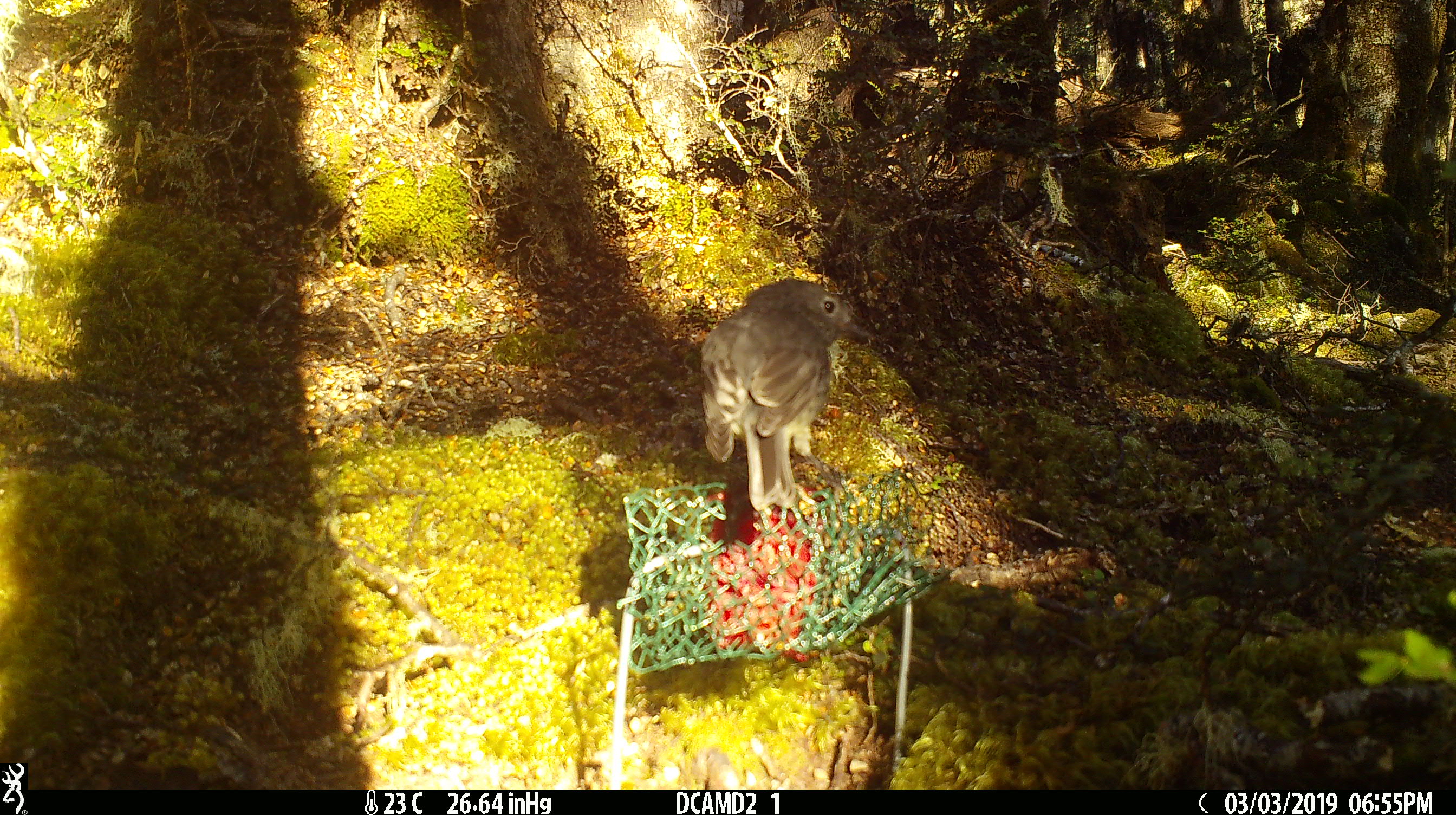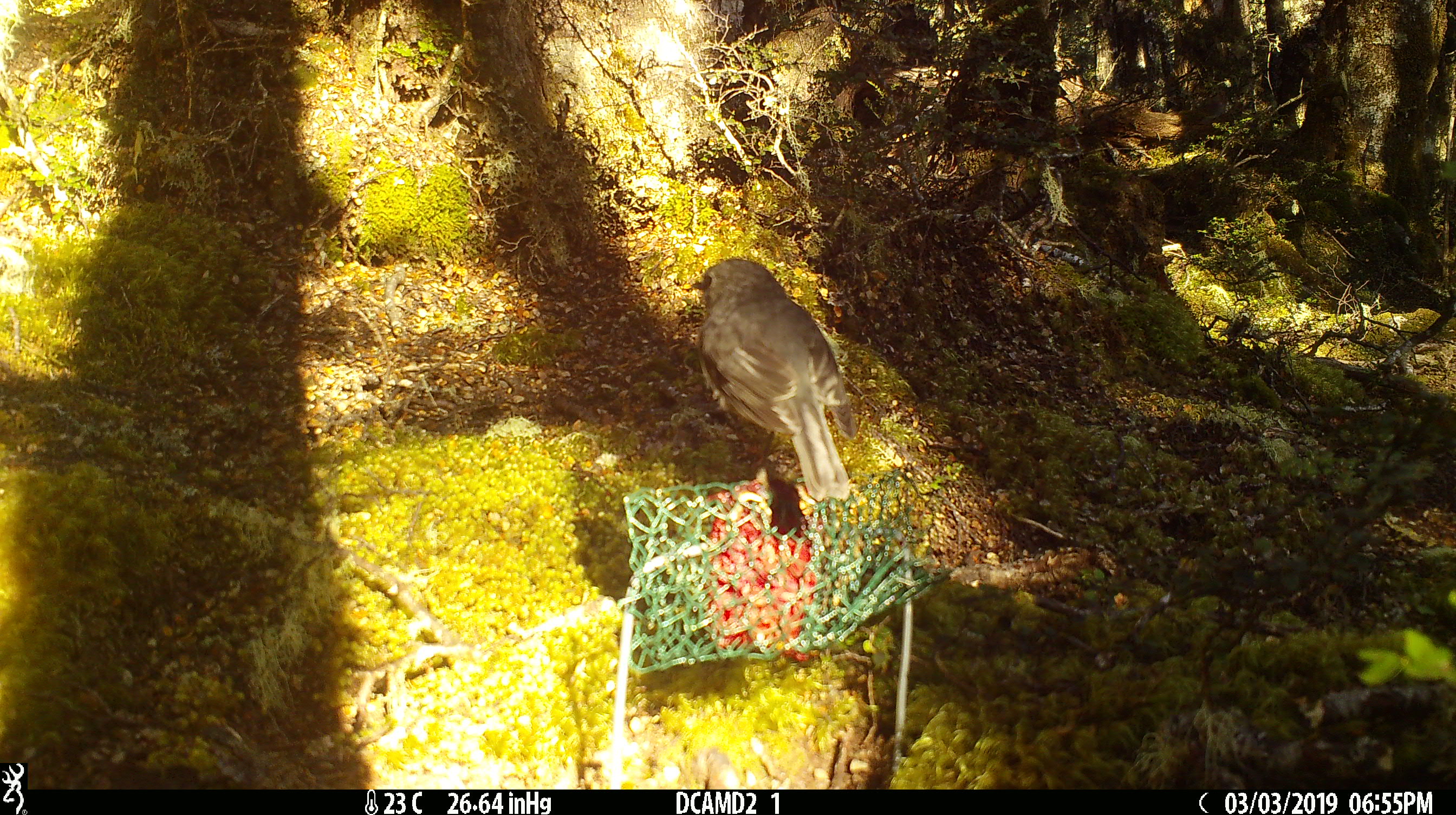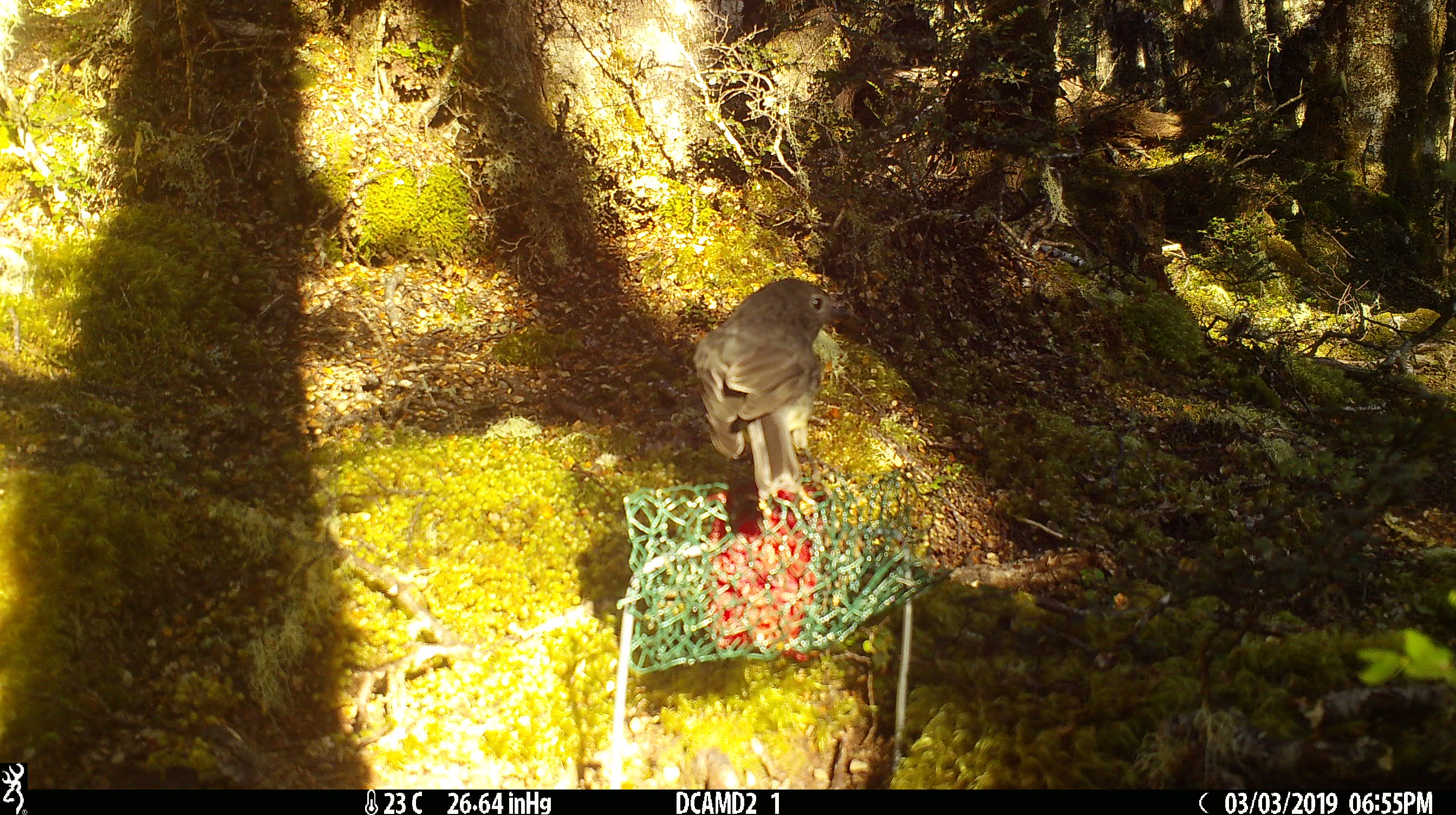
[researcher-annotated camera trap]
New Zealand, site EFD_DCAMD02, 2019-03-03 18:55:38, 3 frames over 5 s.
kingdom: Animalia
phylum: Chordata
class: Aves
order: Passeriformes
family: Petroicidae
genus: Petroica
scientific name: Petroica australis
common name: new zealand robin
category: robin